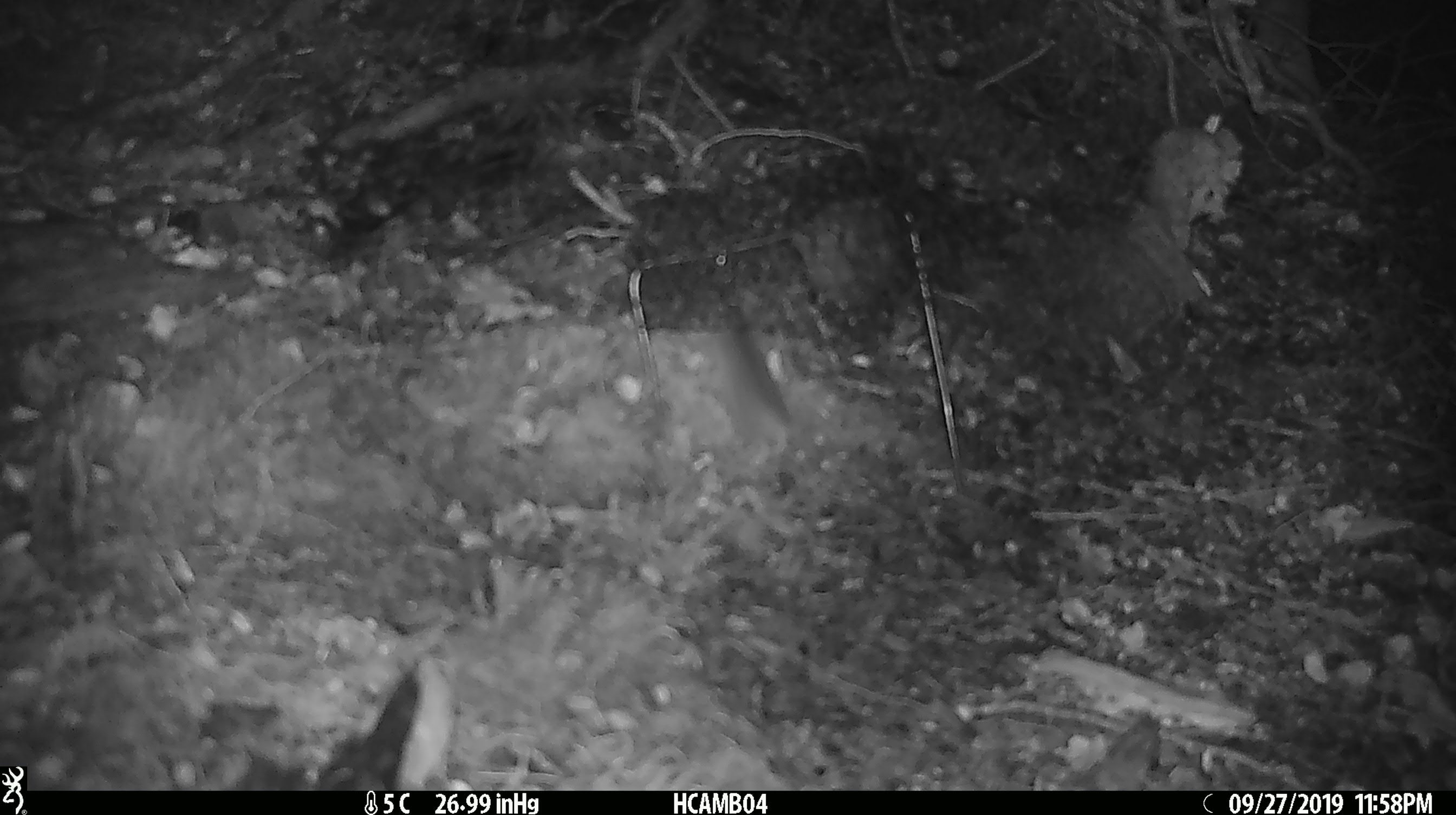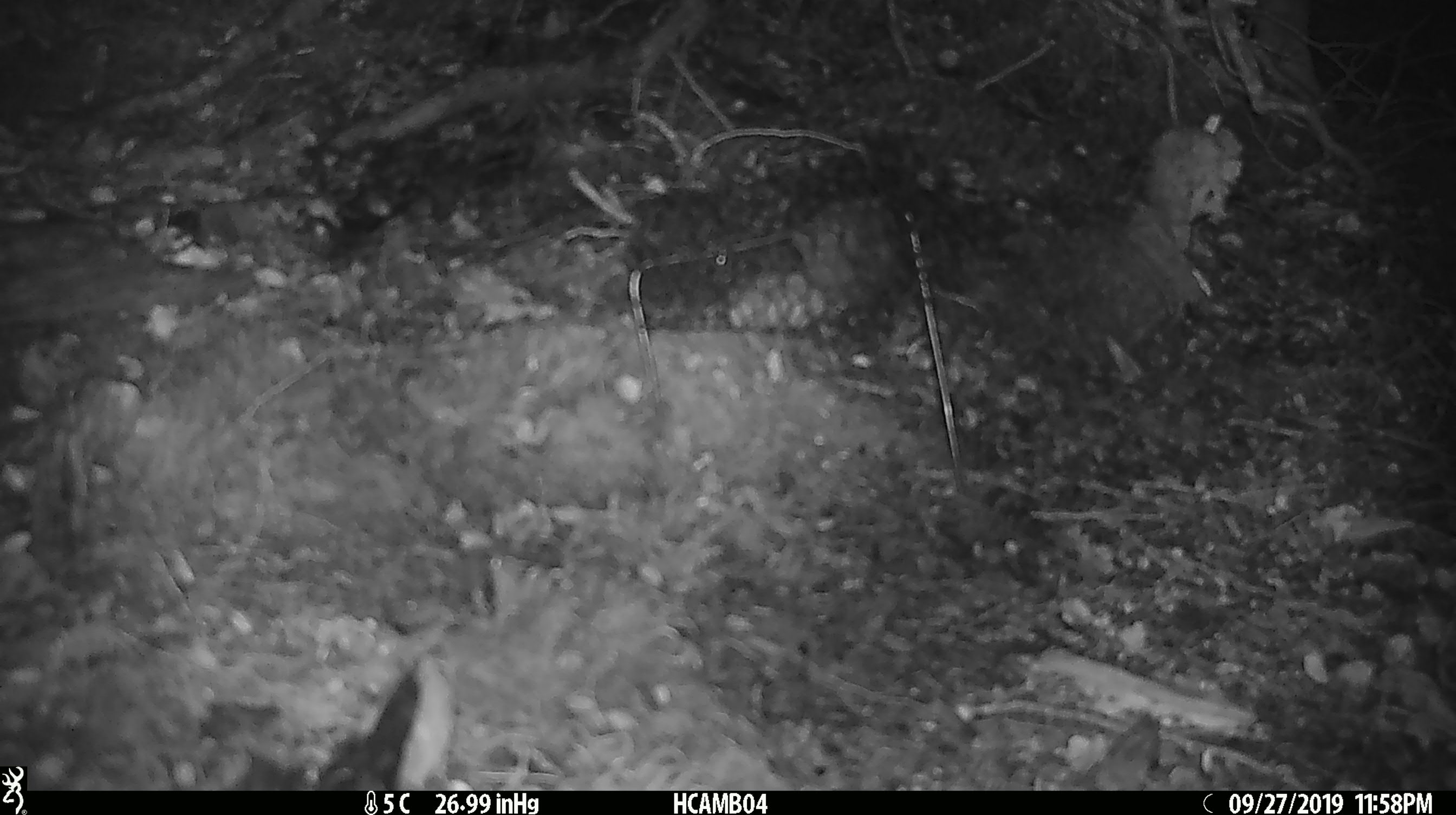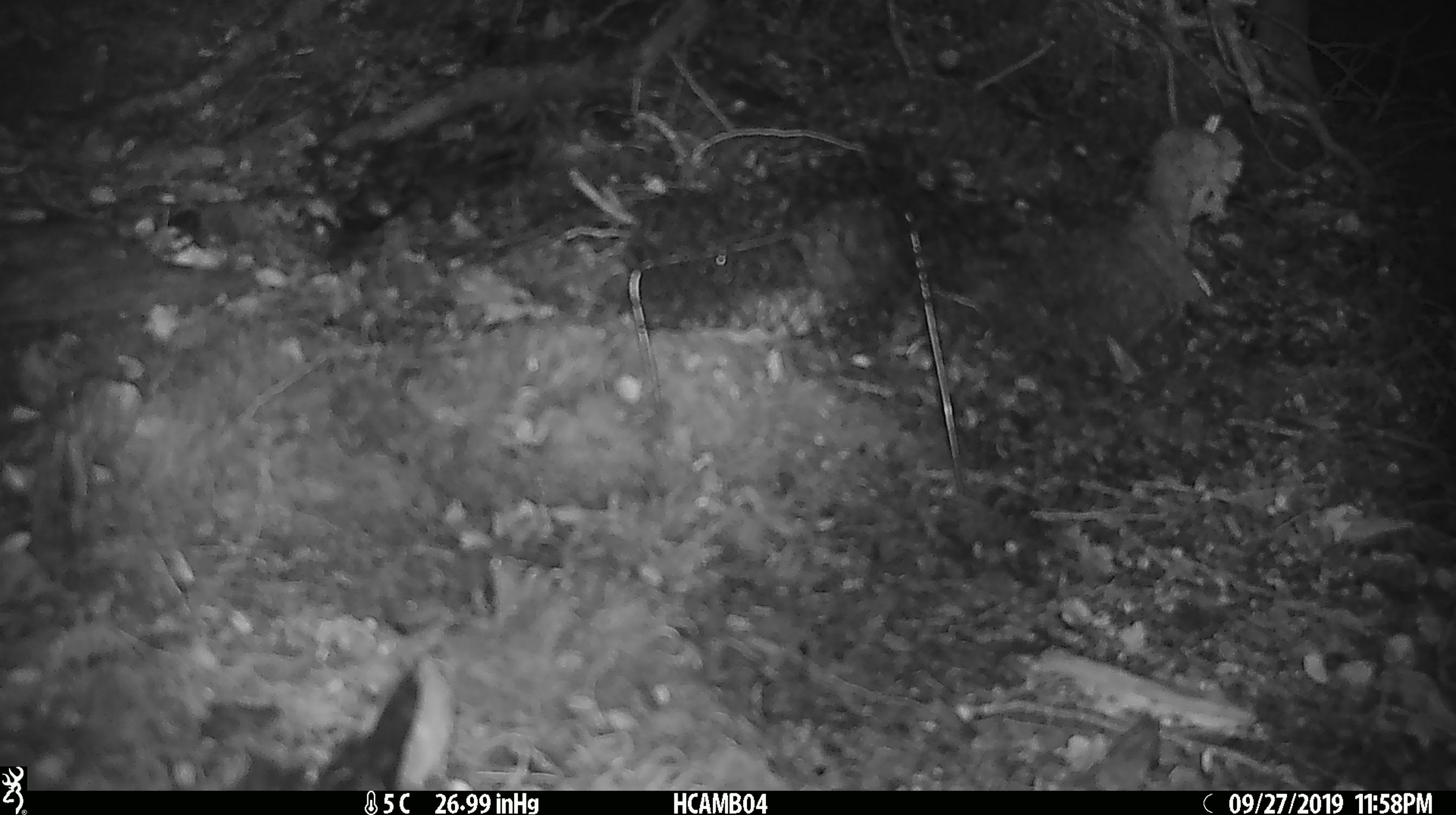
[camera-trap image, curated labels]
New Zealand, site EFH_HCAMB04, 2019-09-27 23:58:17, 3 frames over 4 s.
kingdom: Animalia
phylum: Chordata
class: Mammalia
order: Rodentia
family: Muridae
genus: Mus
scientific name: Mus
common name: mouse